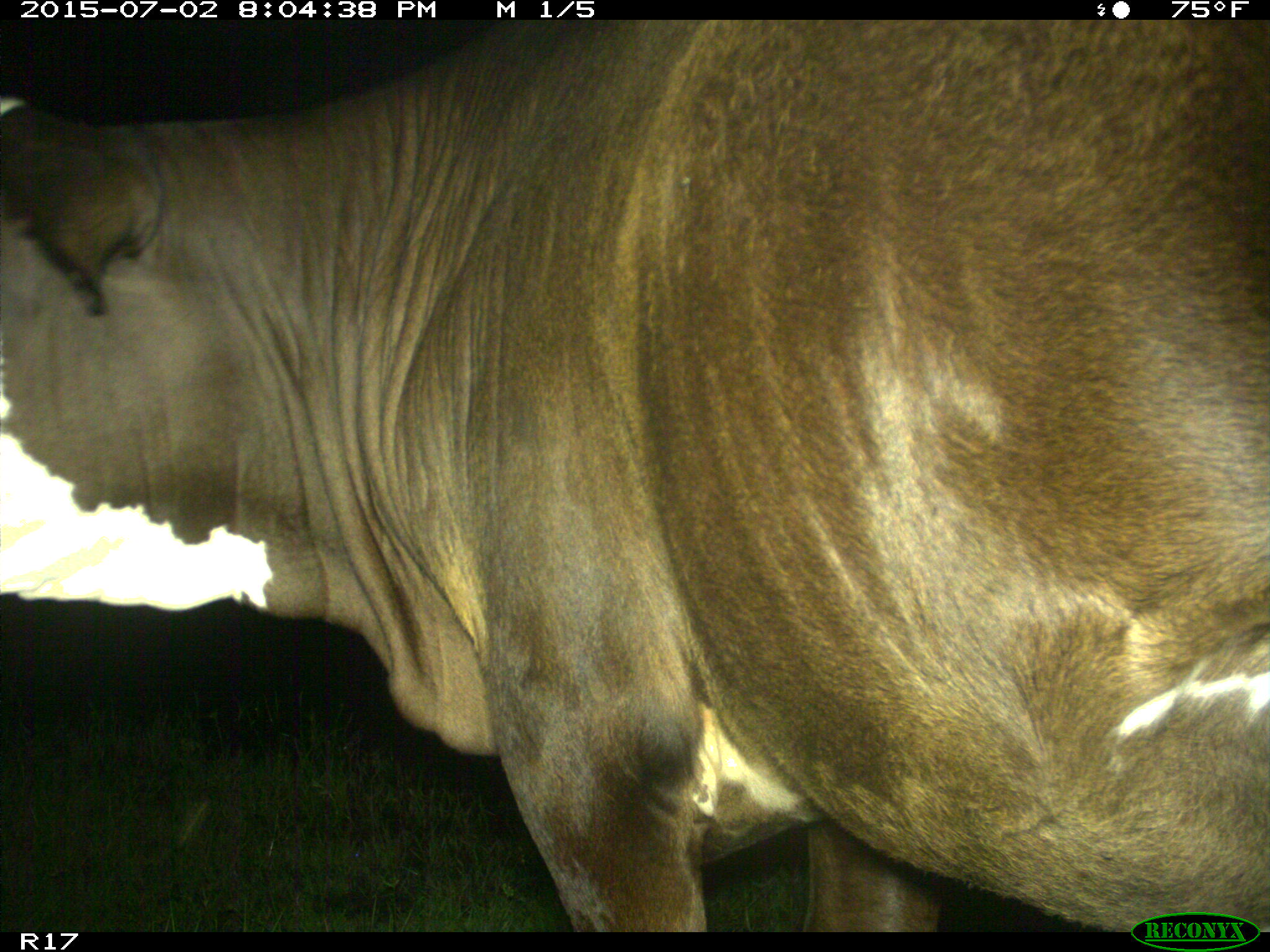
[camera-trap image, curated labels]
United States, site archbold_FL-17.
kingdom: Animalia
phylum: Chordata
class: Mammalia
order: Artiodactyla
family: Bovidae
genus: Bos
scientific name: Bos taurus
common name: domestic cow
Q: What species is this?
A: Bos taurus (domestic cow).